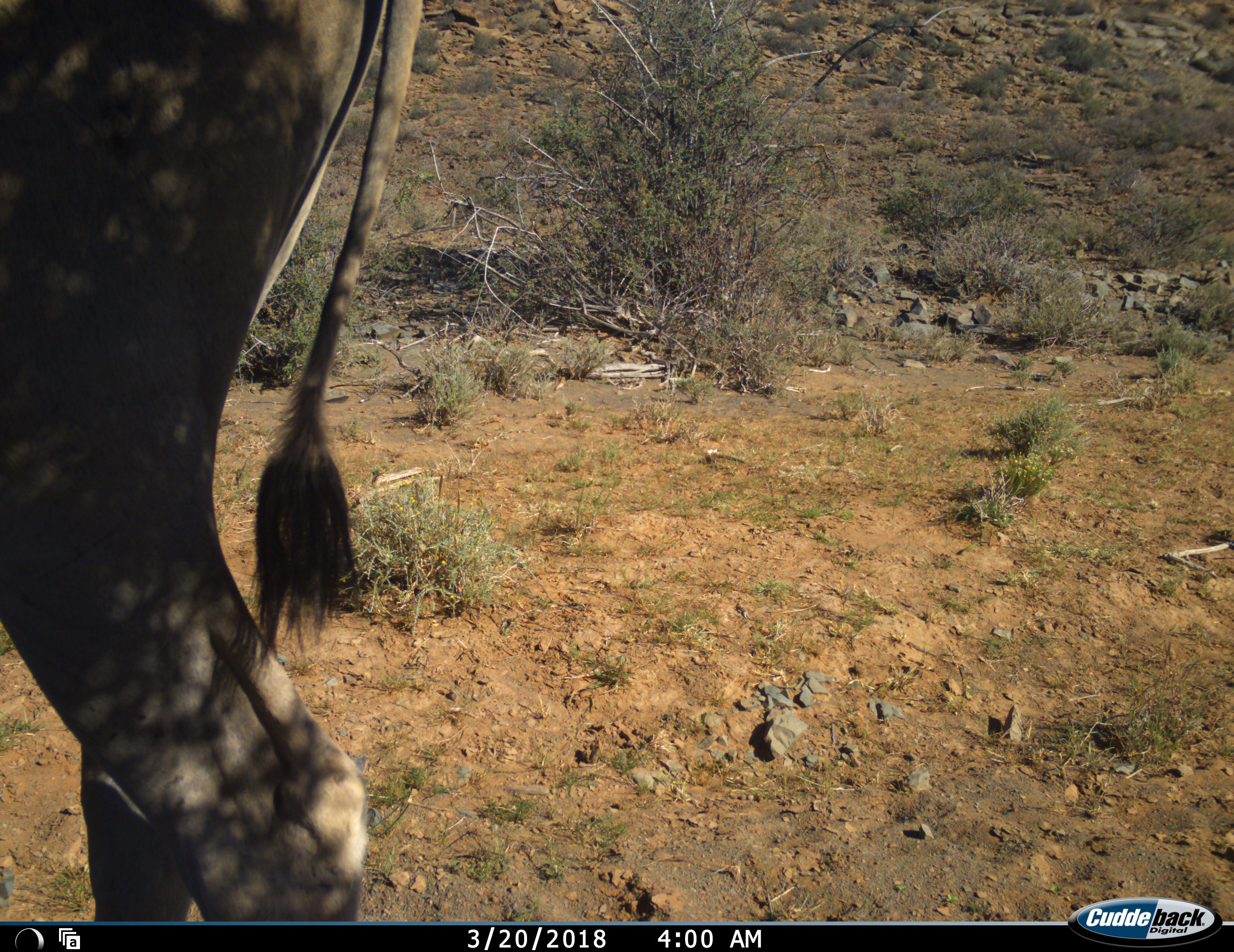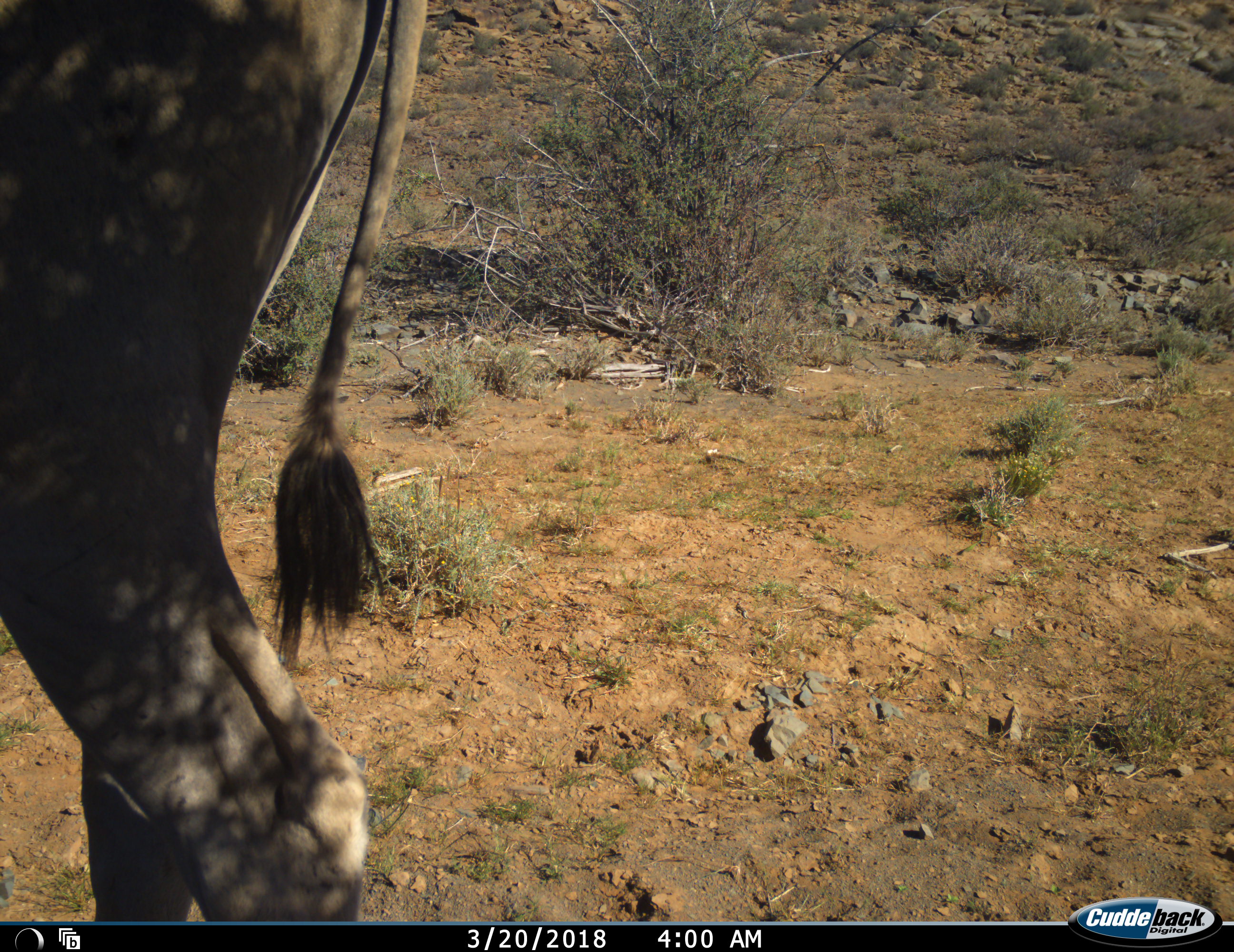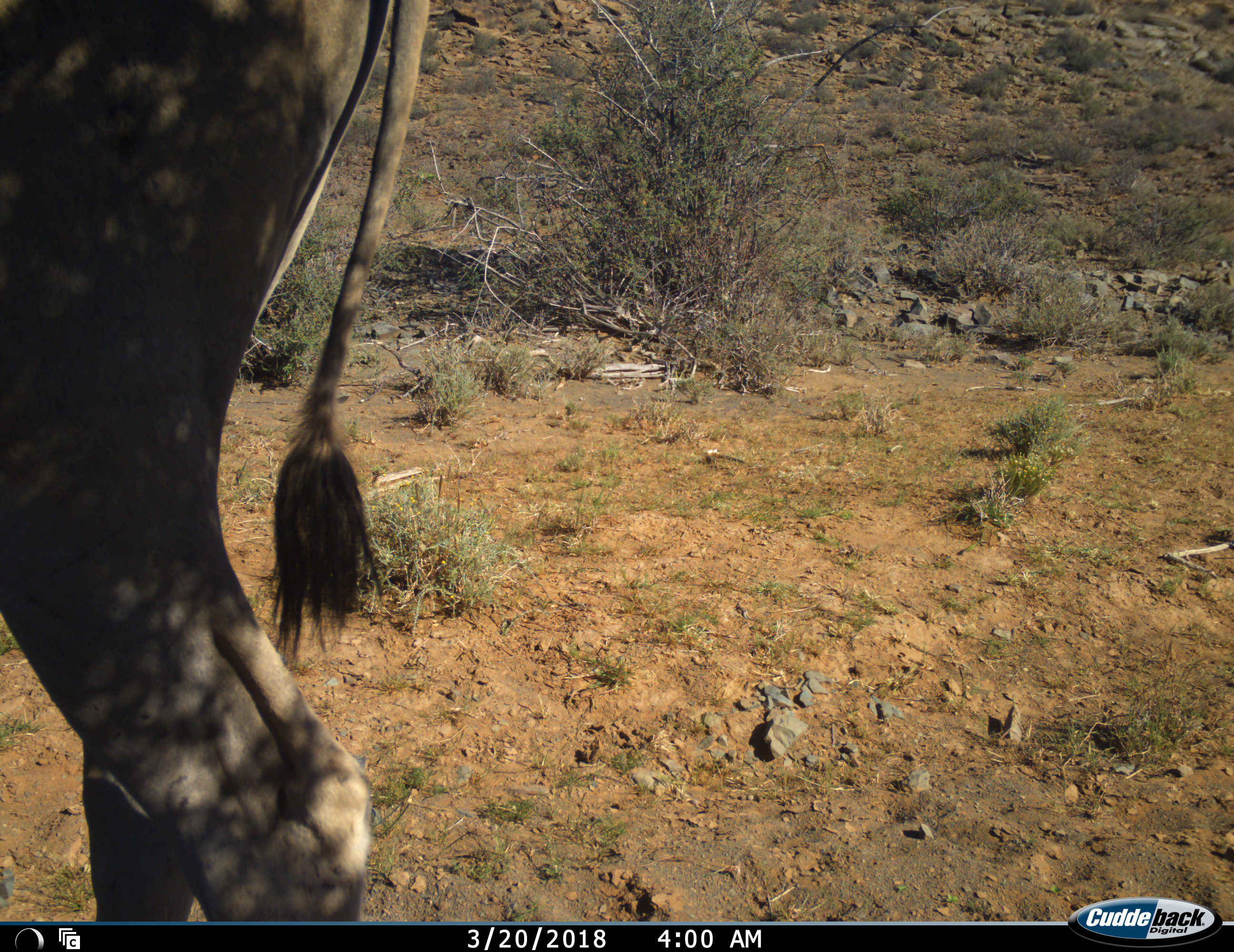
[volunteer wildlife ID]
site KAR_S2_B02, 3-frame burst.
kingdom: Animalia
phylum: Chordata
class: Mammalia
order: Artiodactyla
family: Bovidae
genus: Tragelaphus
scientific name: Tragelaphus oryx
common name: eland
Eland (Tragelaphus oryx), count 1. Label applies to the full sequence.